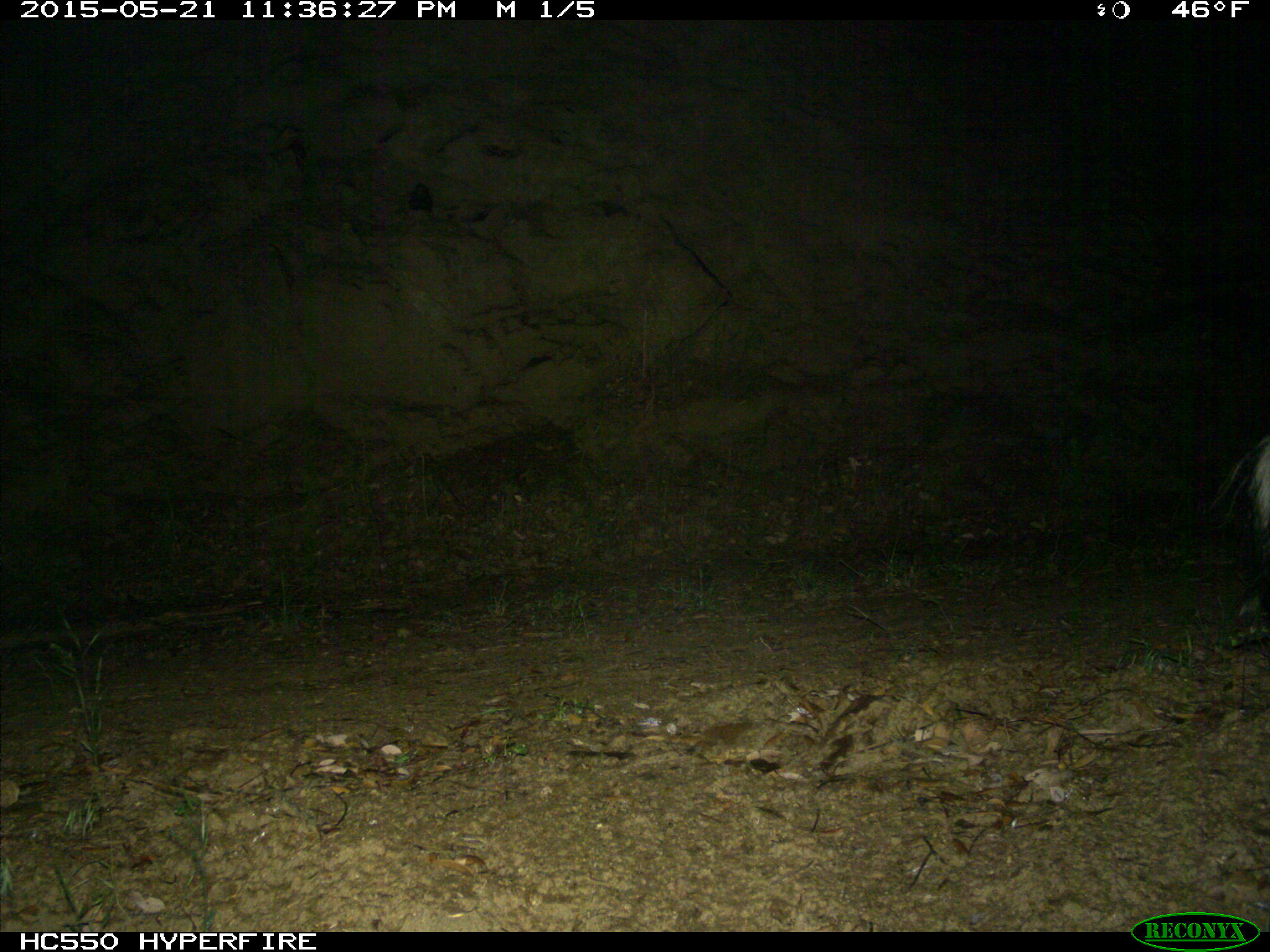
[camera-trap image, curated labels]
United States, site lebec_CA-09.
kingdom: Animalia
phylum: Chordata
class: Mammalia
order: Carnivora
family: Mephitidae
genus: Mephitis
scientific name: Mephitis mephitis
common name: striped skunk